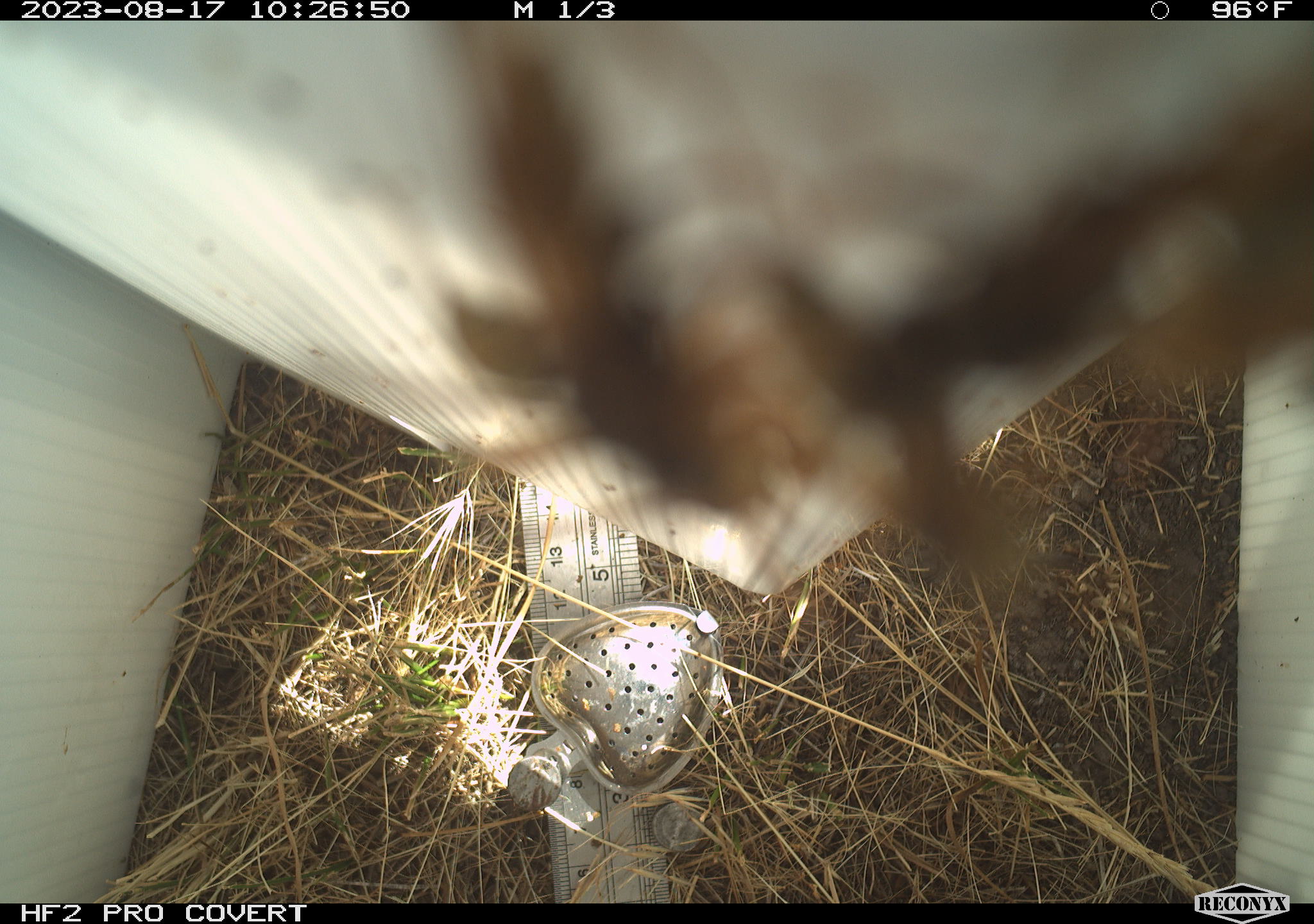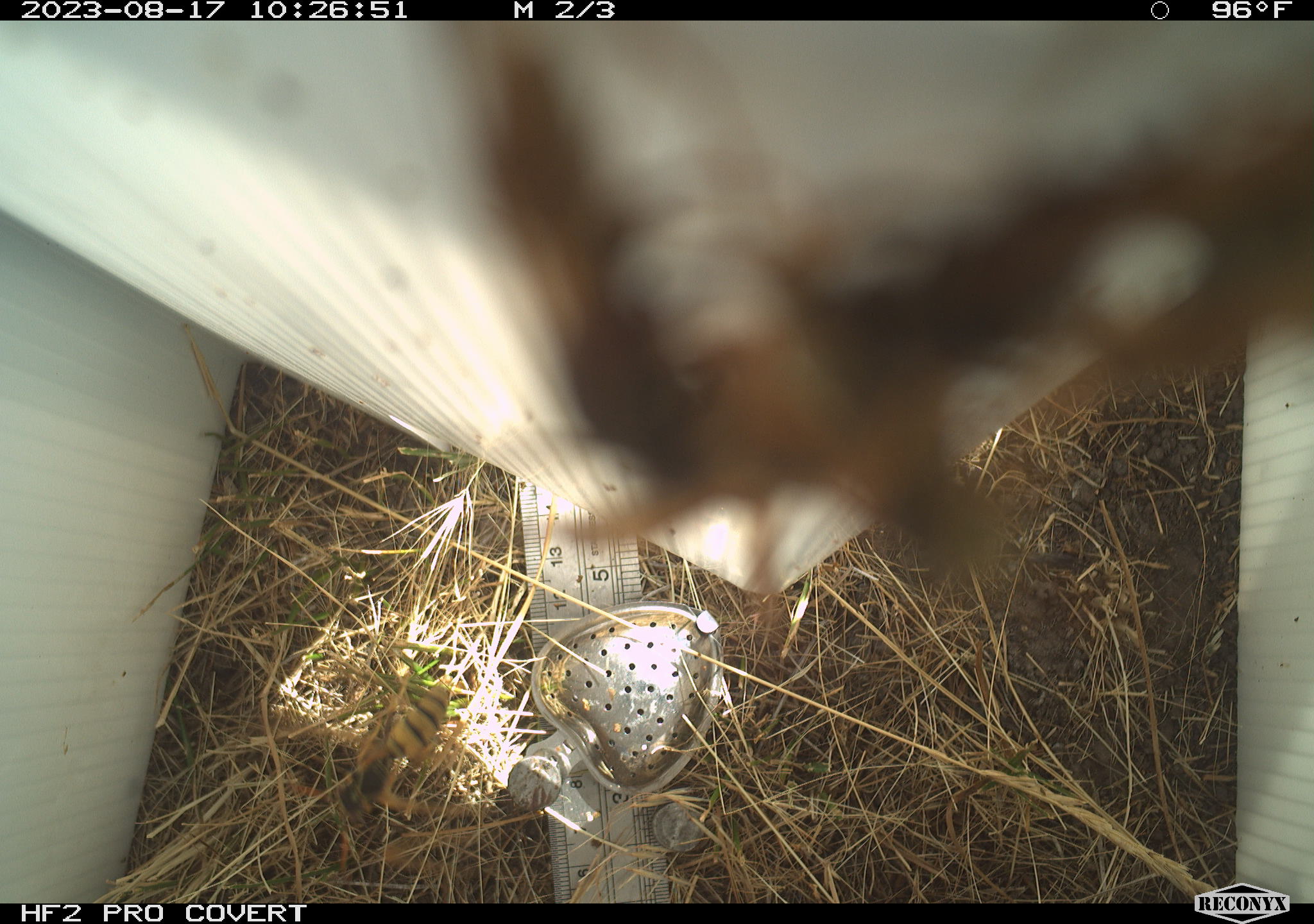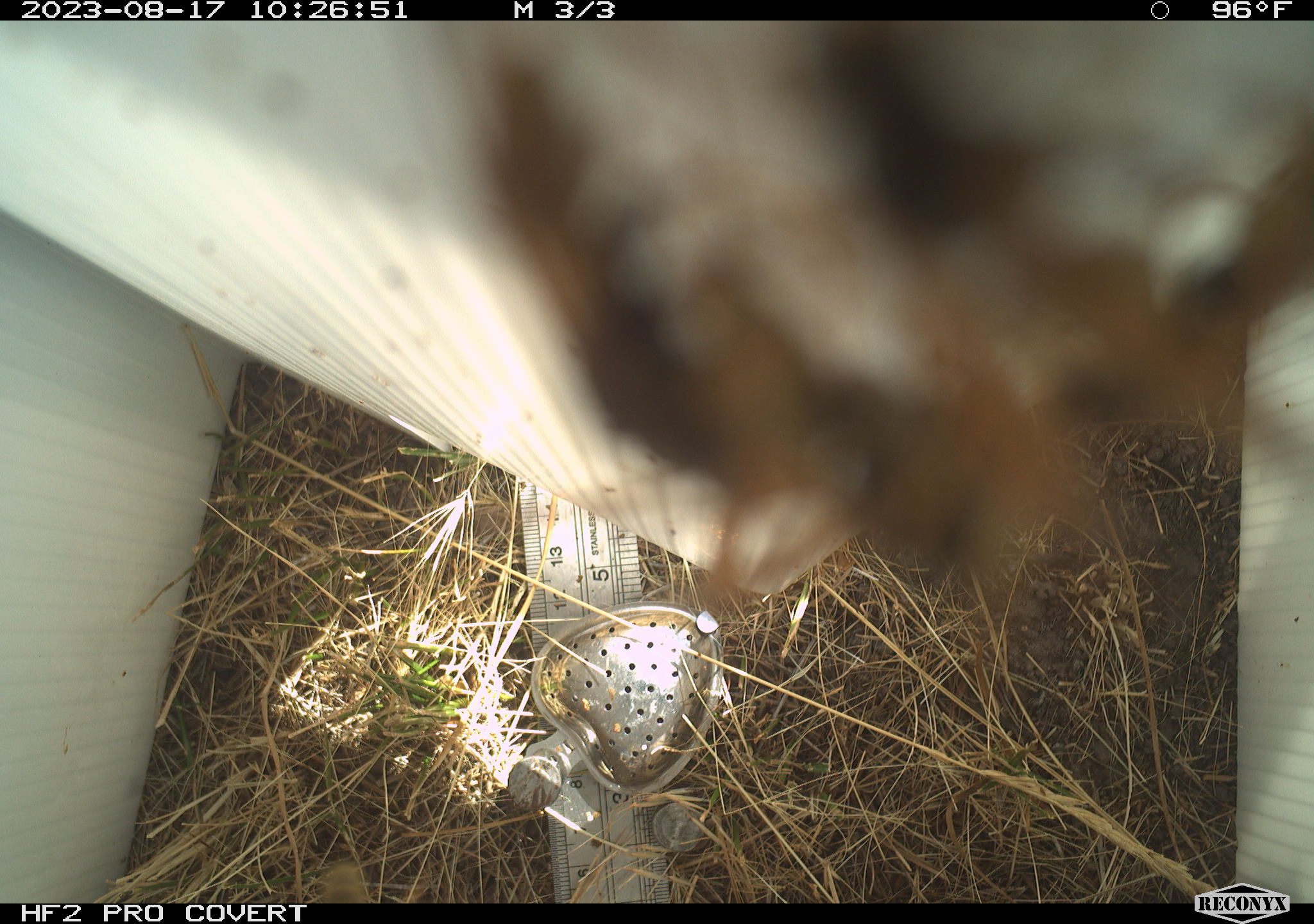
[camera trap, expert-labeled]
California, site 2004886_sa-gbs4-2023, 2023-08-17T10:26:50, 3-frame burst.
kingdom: Animalia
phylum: Arthropoda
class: Insecta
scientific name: Insecta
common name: insect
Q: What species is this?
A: Insect (Insecta).